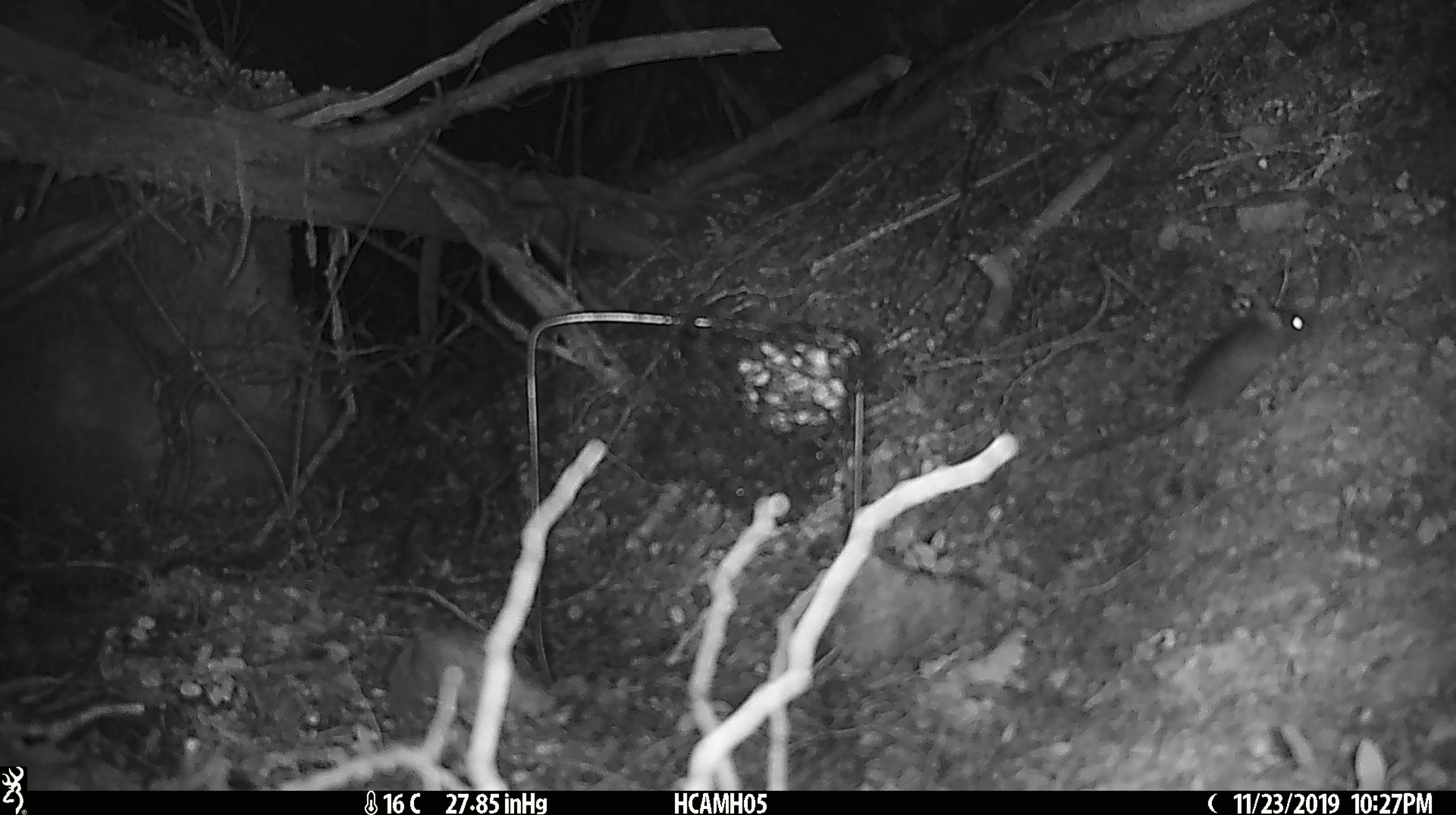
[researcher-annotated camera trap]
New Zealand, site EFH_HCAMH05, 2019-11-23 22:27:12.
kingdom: Animalia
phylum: Chordata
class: Mammalia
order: Rodentia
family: Muridae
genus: Mus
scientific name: Mus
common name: mouse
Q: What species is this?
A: Mouse (Mus).